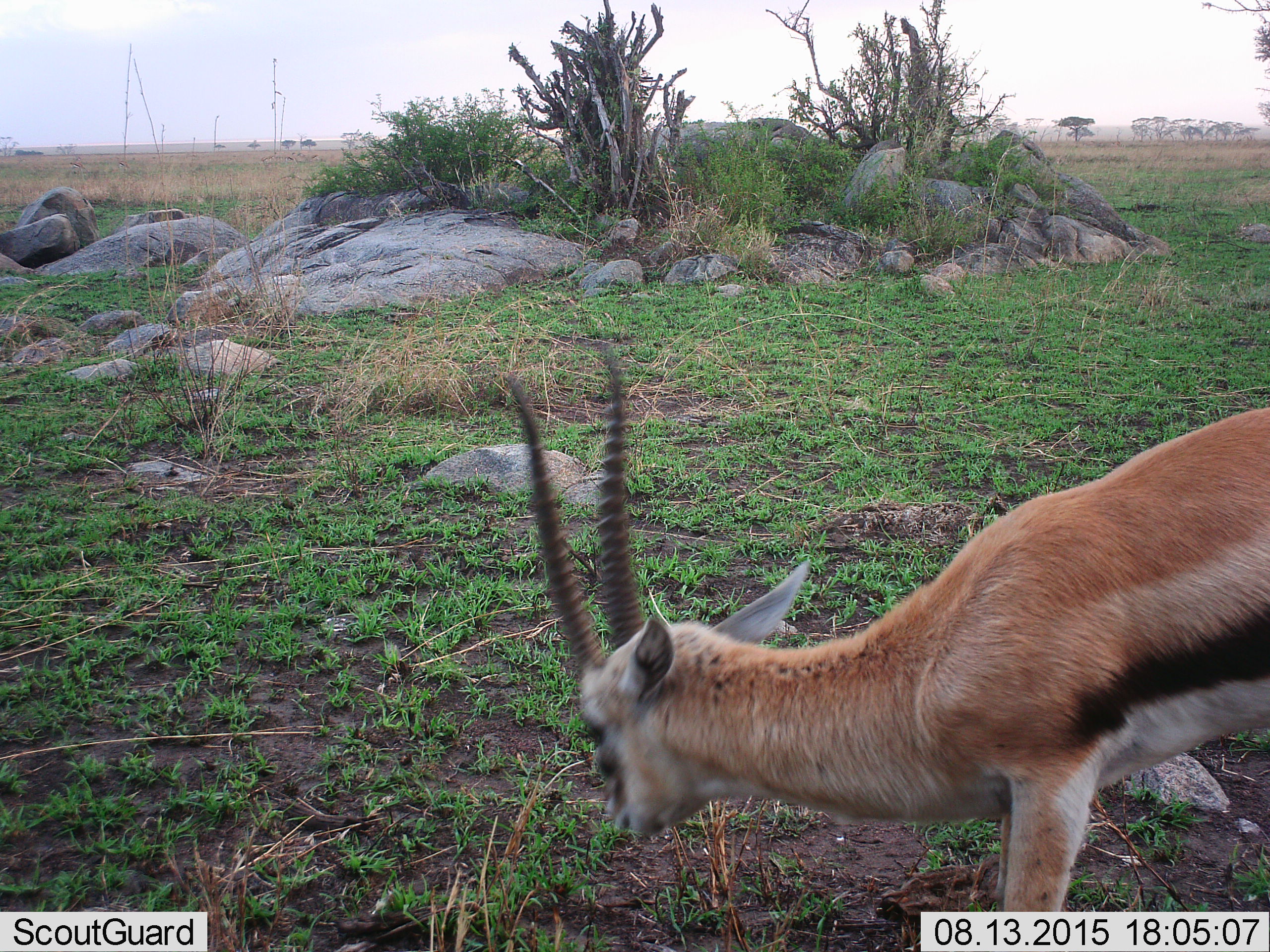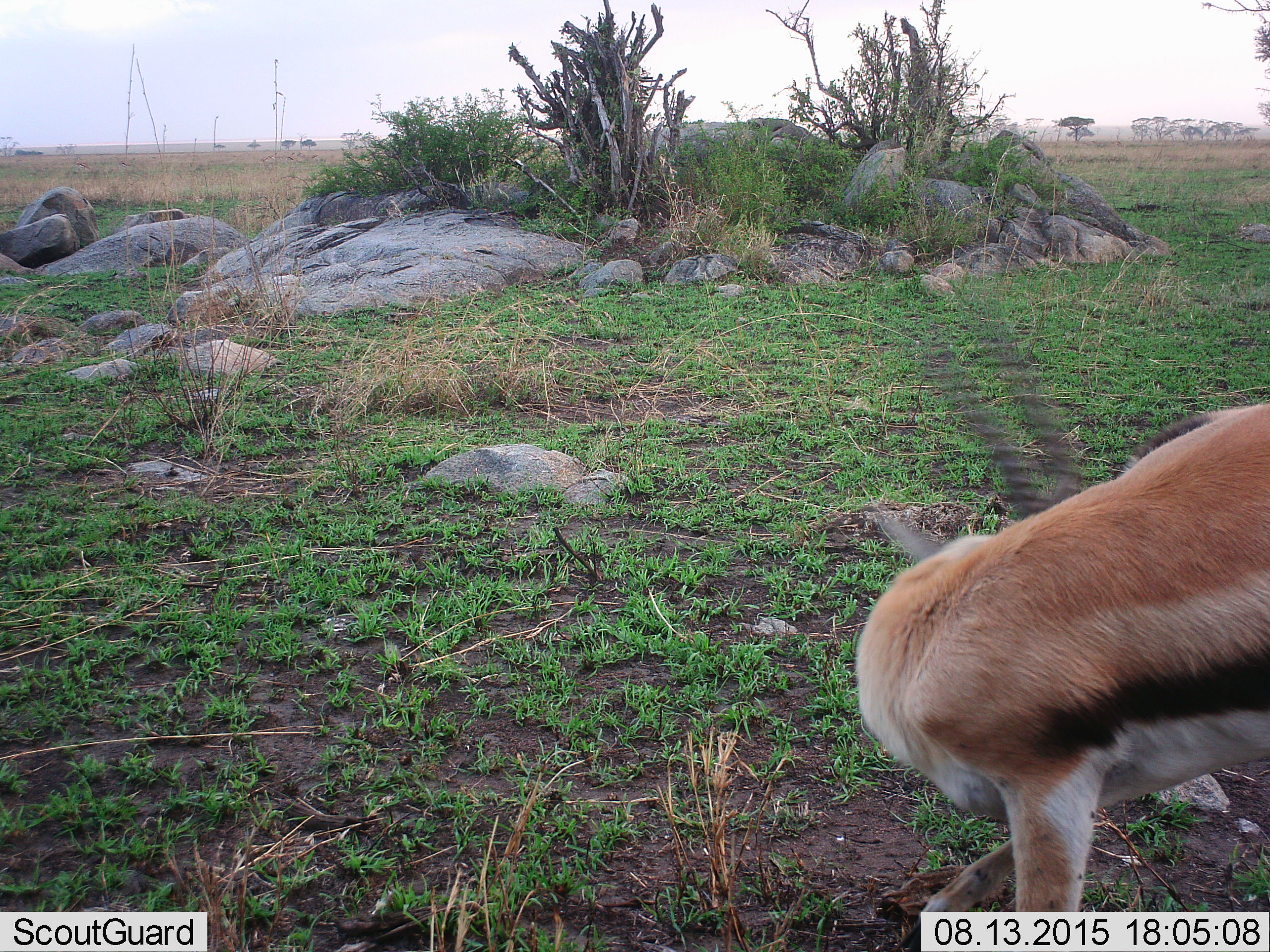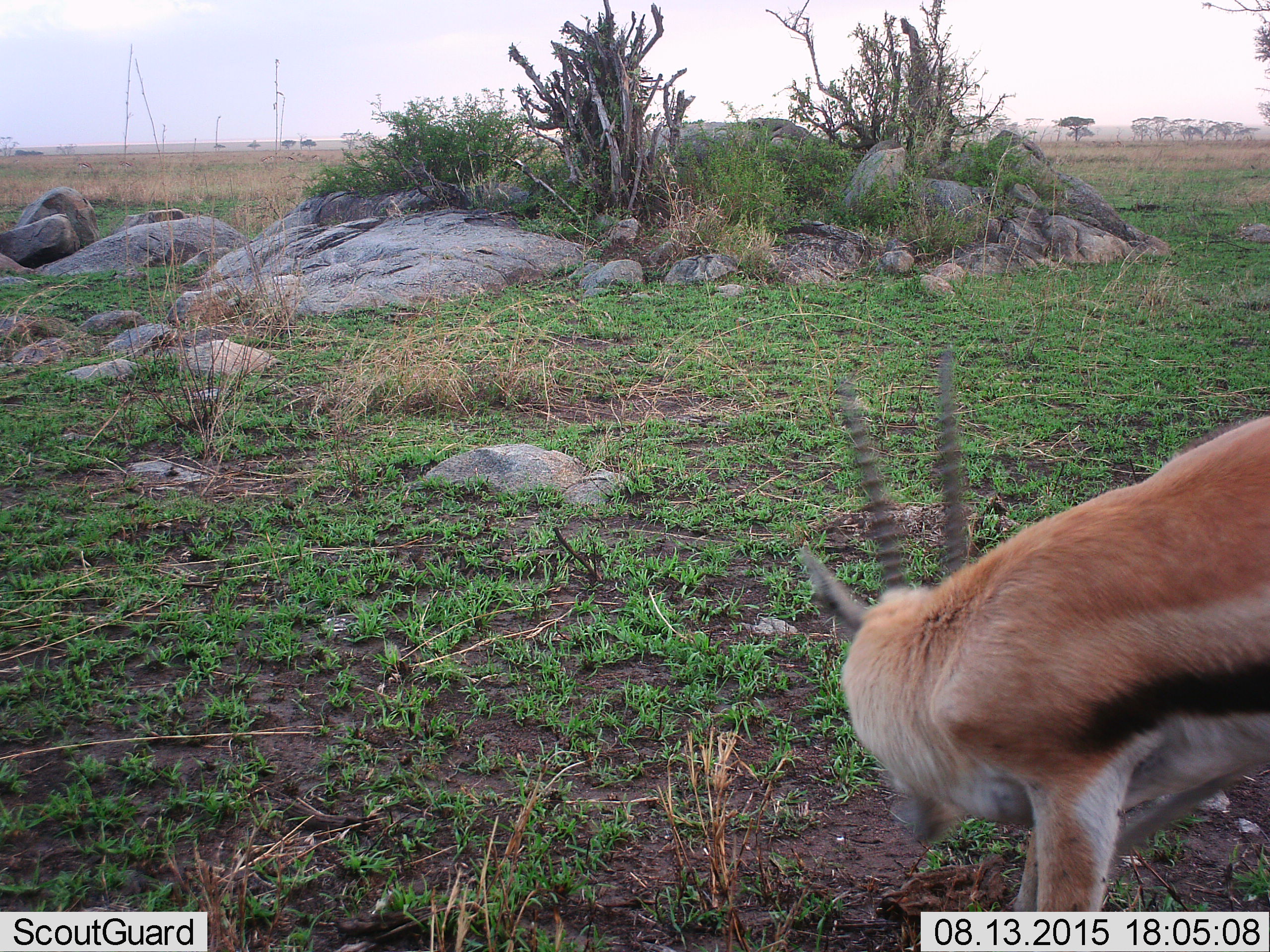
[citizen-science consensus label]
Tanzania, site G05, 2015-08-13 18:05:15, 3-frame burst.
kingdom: Animalia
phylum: Chordata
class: Mammalia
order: Artiodactyla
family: Bovidae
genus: Eudorcas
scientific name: Eudorcas thomsonii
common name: thomson's gazelle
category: gazellethomsons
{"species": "gazellethomsons (thomson's gazelle) (Eudorcas thomsonii)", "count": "1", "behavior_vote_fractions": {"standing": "50%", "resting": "0%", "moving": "50%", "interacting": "0%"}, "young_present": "0%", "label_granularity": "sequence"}